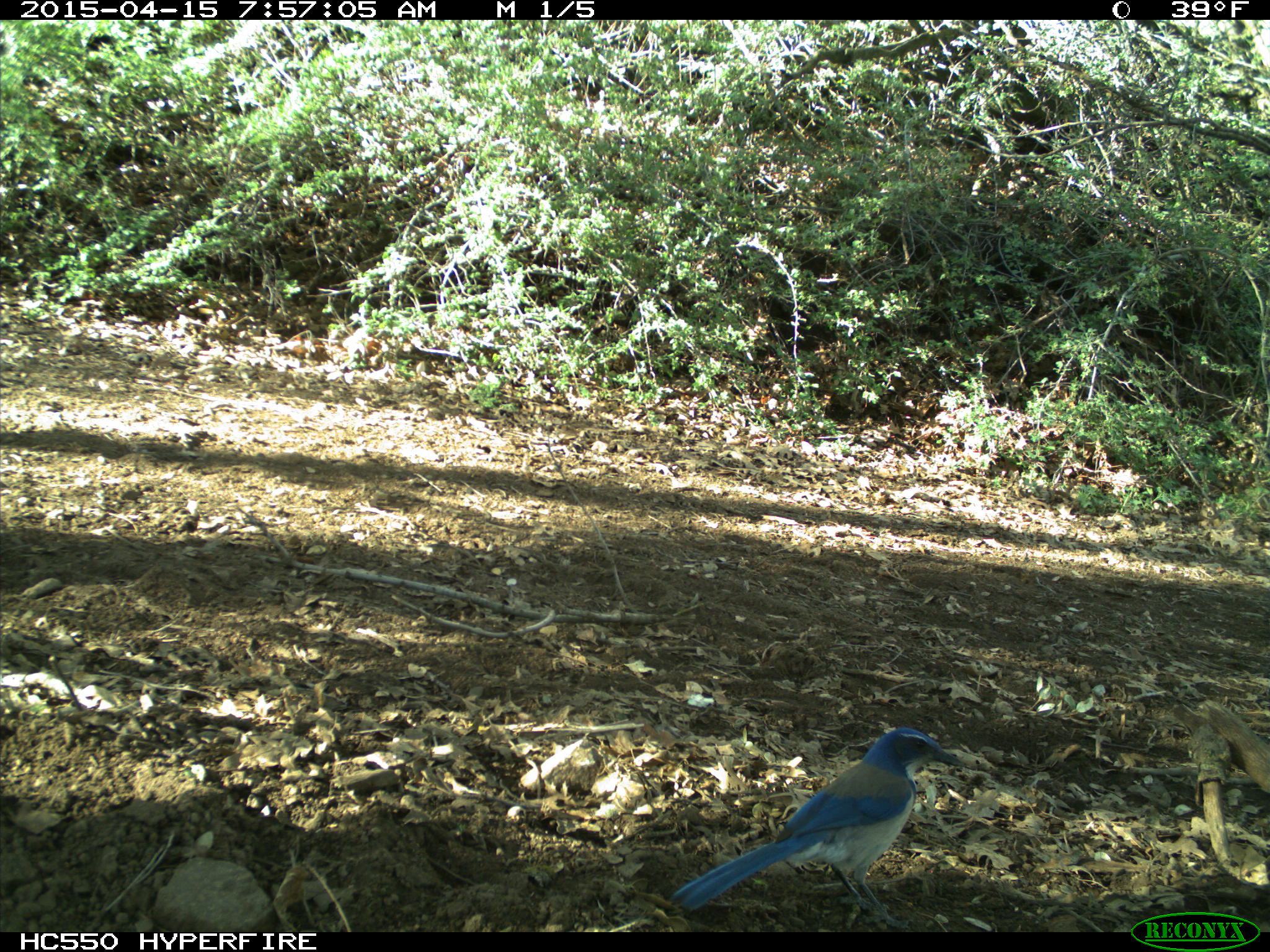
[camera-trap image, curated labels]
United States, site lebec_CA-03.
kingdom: Animalia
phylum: Chordata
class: Aves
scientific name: Aves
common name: birds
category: unidentified bird